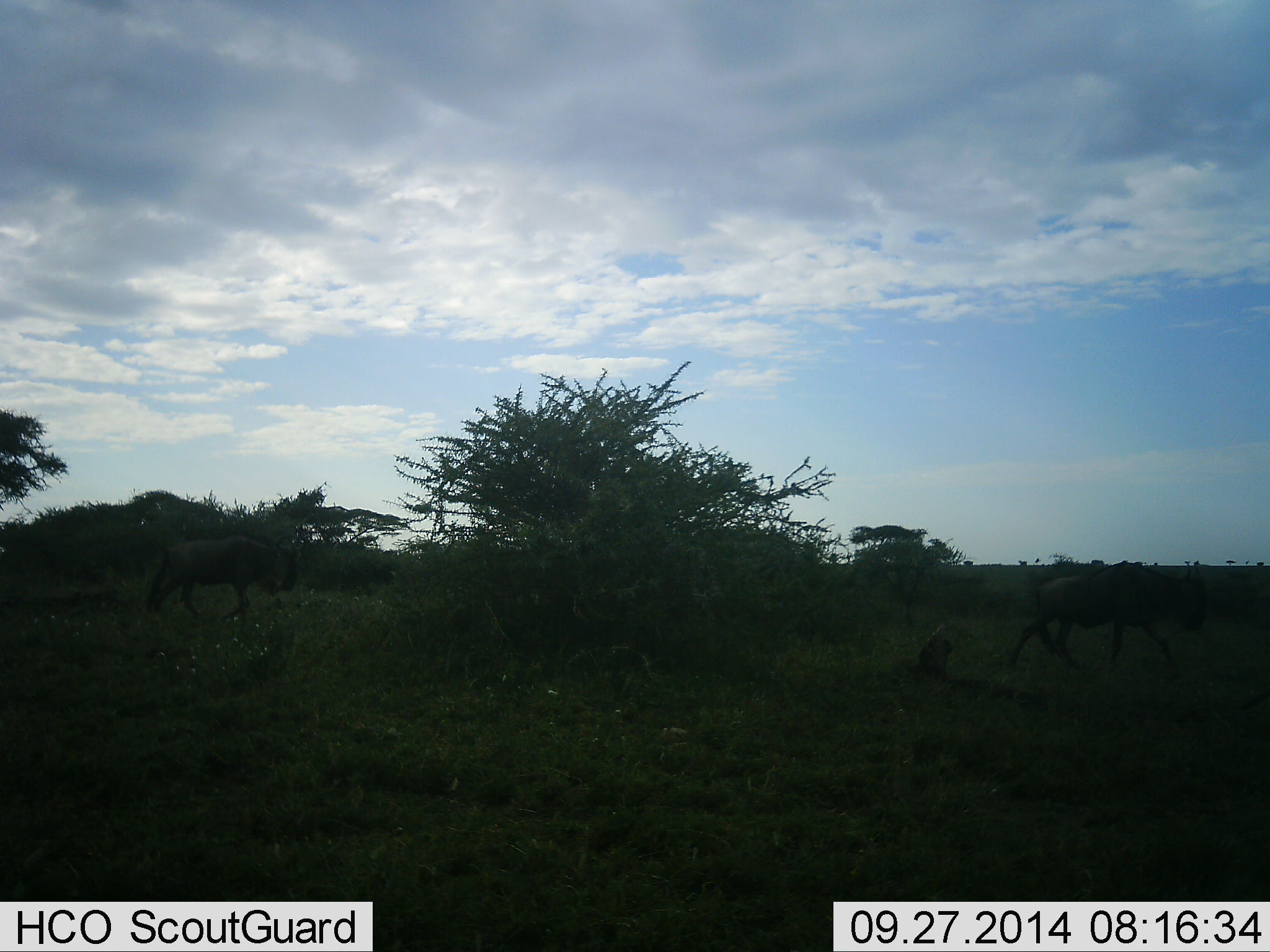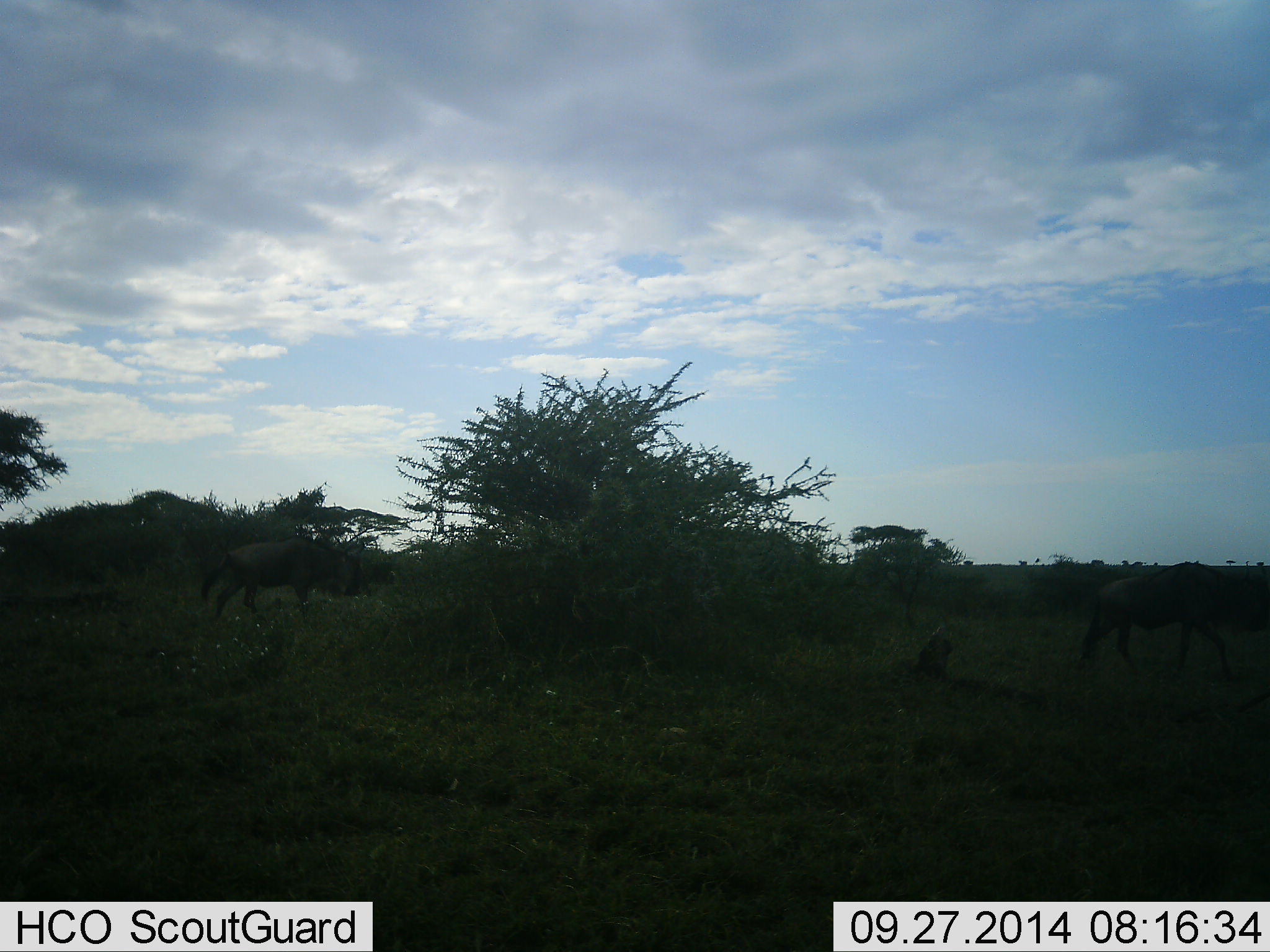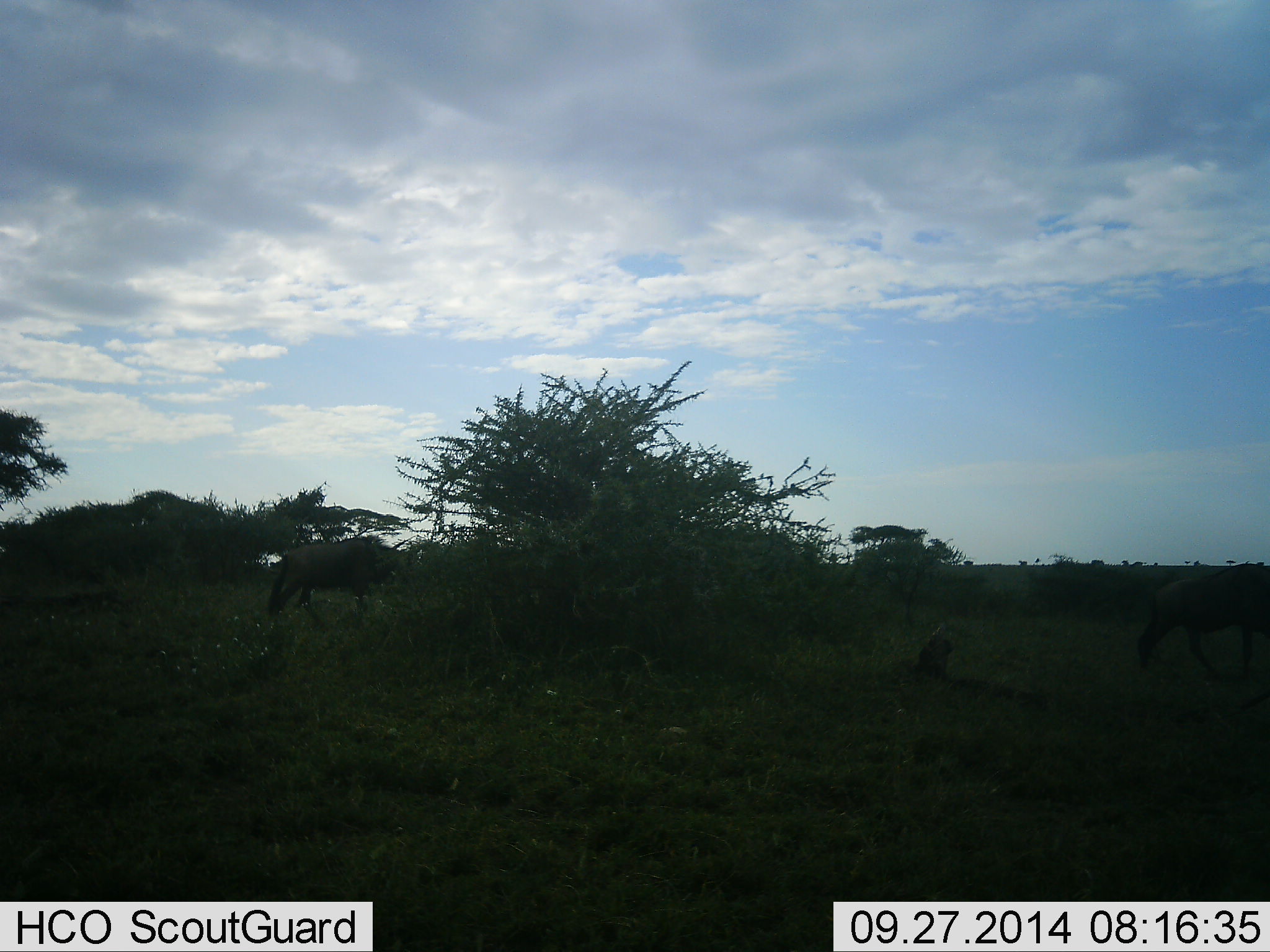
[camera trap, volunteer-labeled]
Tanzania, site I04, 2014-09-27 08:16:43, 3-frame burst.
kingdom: Animalia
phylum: Chordata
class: Mammalia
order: Artiodactyla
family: Bovidae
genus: Connochaetes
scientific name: Connochaetes taurinus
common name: blue wildebeest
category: wildebeest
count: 2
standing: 0%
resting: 0%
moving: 100%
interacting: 0%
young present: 0%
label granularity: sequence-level